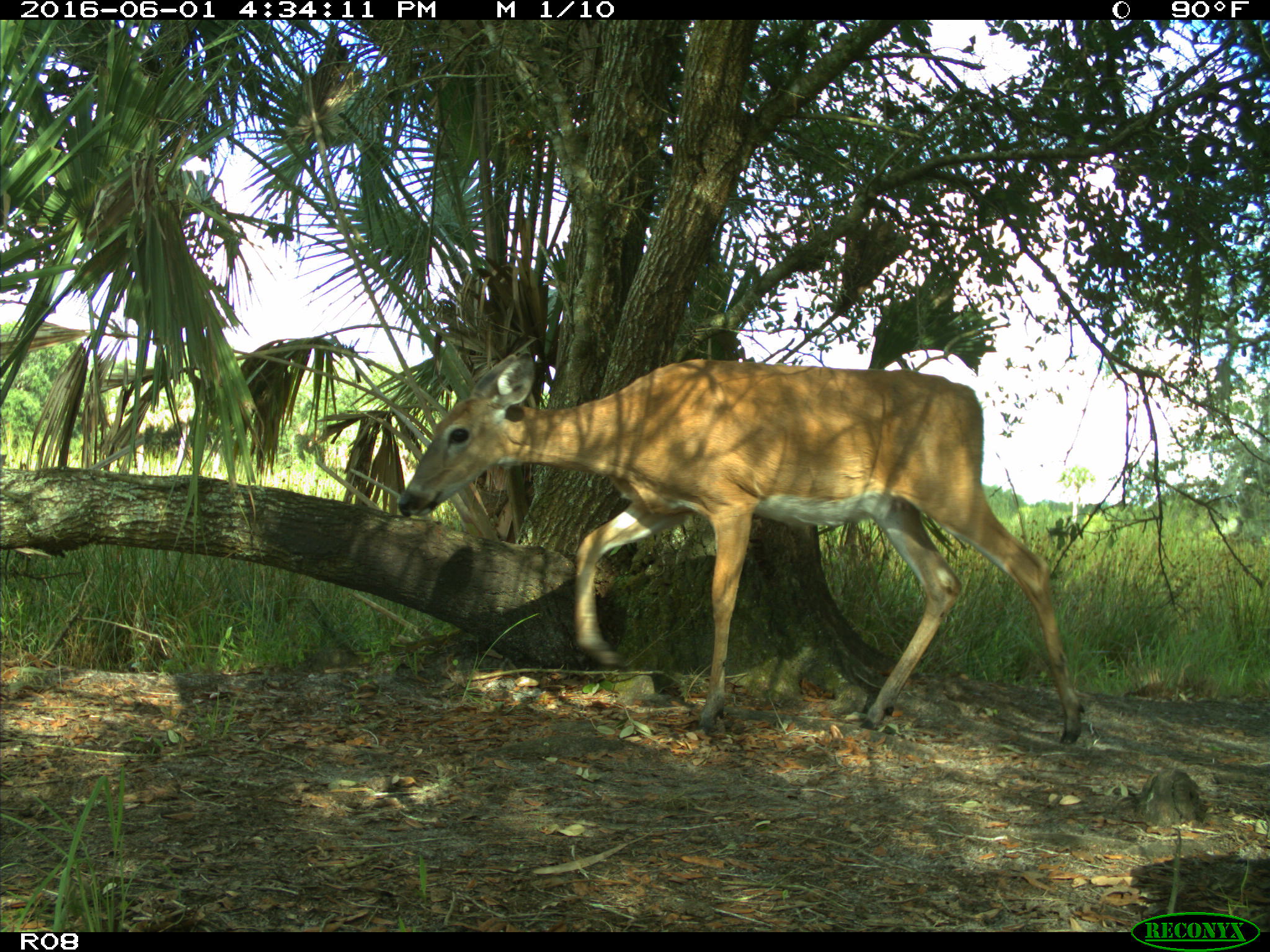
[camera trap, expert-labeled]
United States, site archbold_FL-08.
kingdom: Animalia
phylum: Chordata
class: Mammalia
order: Artiodactyla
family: Cervidae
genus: Odocoileus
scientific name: Odocoileus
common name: deer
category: unidentified deer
Unidentified deer (deer) (Odocoileus).